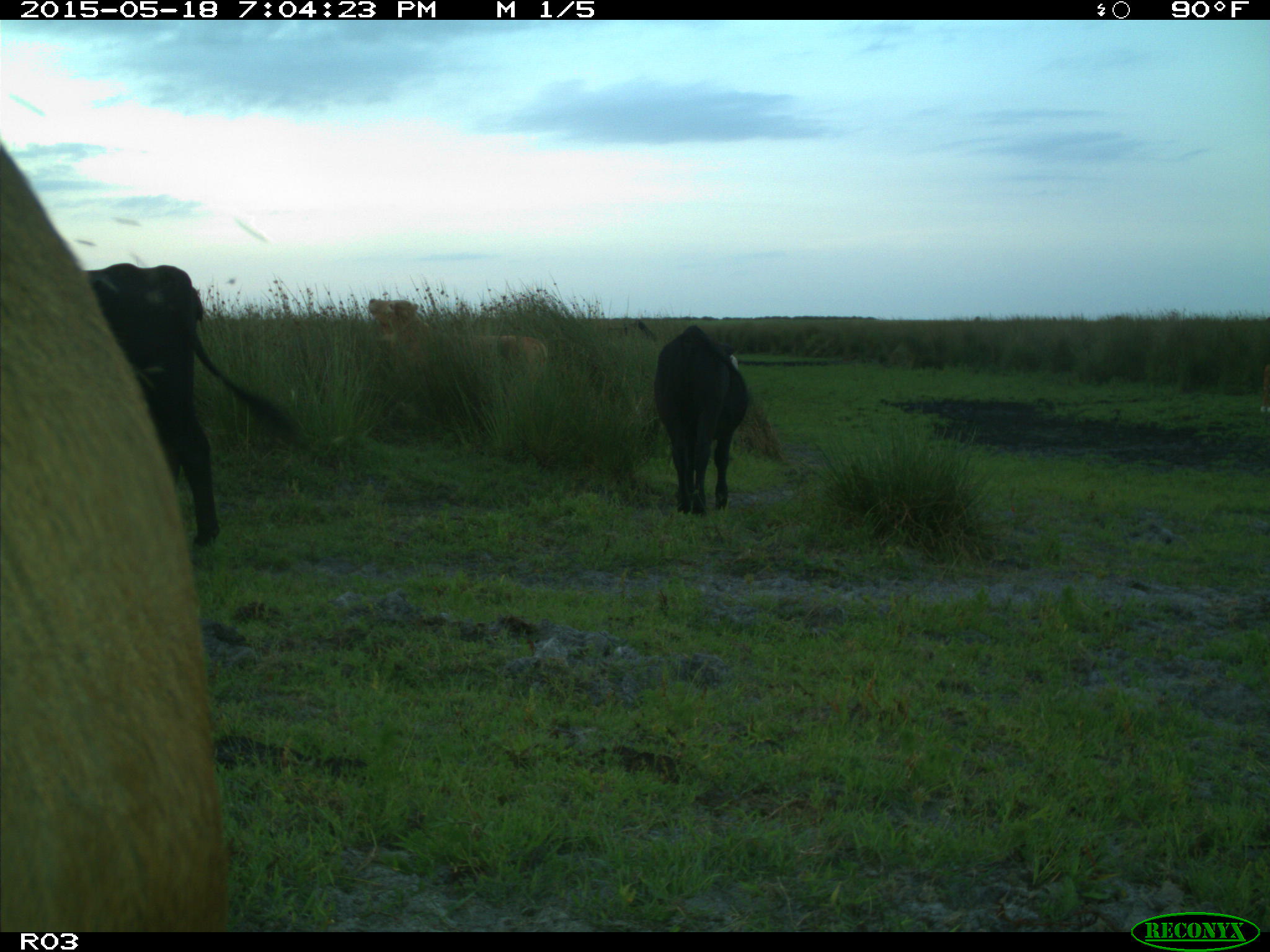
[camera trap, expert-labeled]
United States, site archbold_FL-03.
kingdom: Animalia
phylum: Chordata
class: Mammalia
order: Artiodactyla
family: Bovidae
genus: Bos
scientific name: Bos taurus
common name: domestic cow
Bos taurus (domestic cow).